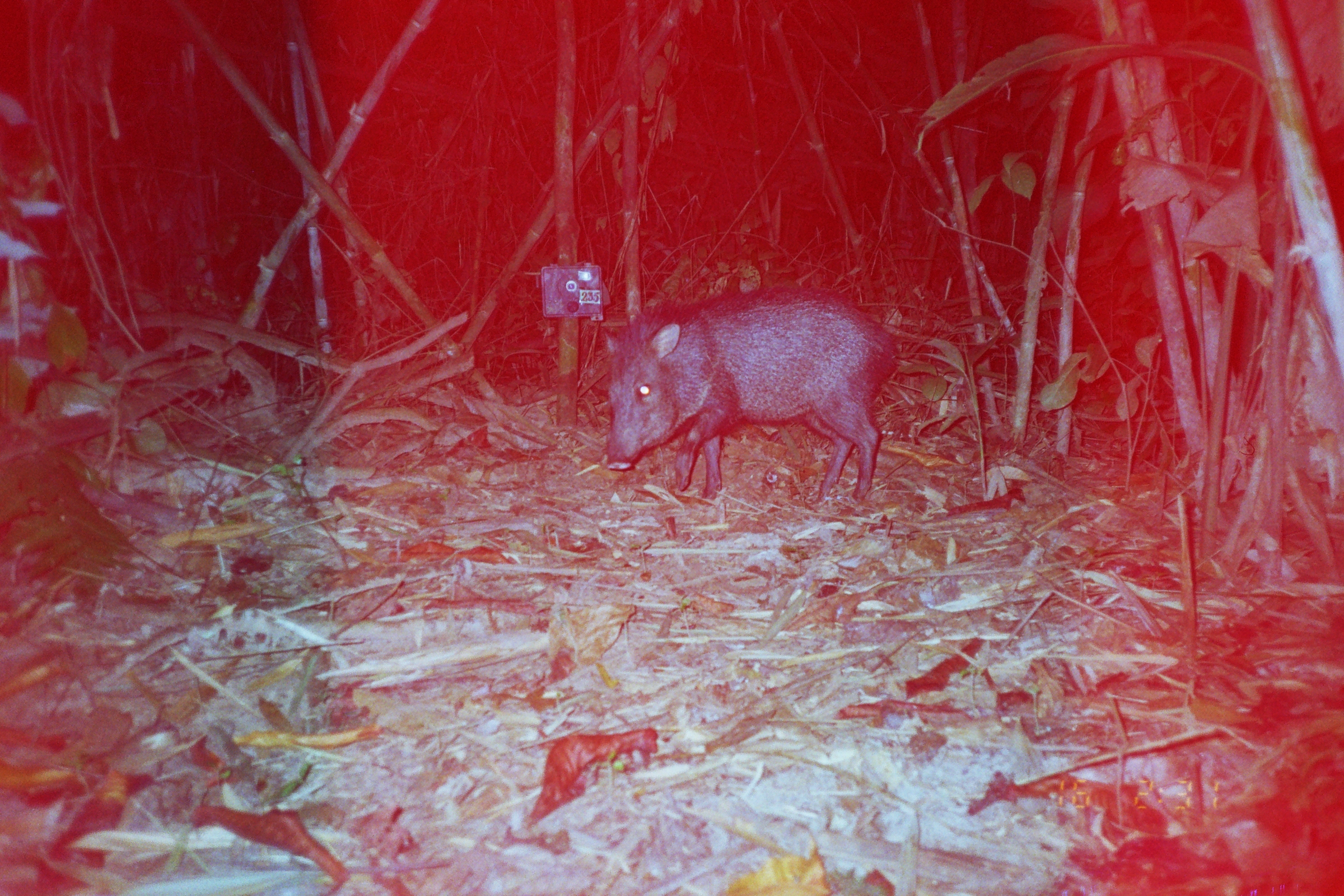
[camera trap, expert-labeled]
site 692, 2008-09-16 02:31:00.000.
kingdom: Animalia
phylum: Chordata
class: Mammalia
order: Artiodactyla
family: Tayassuidae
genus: Pecari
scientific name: Pecari tajacu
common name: collared peccary